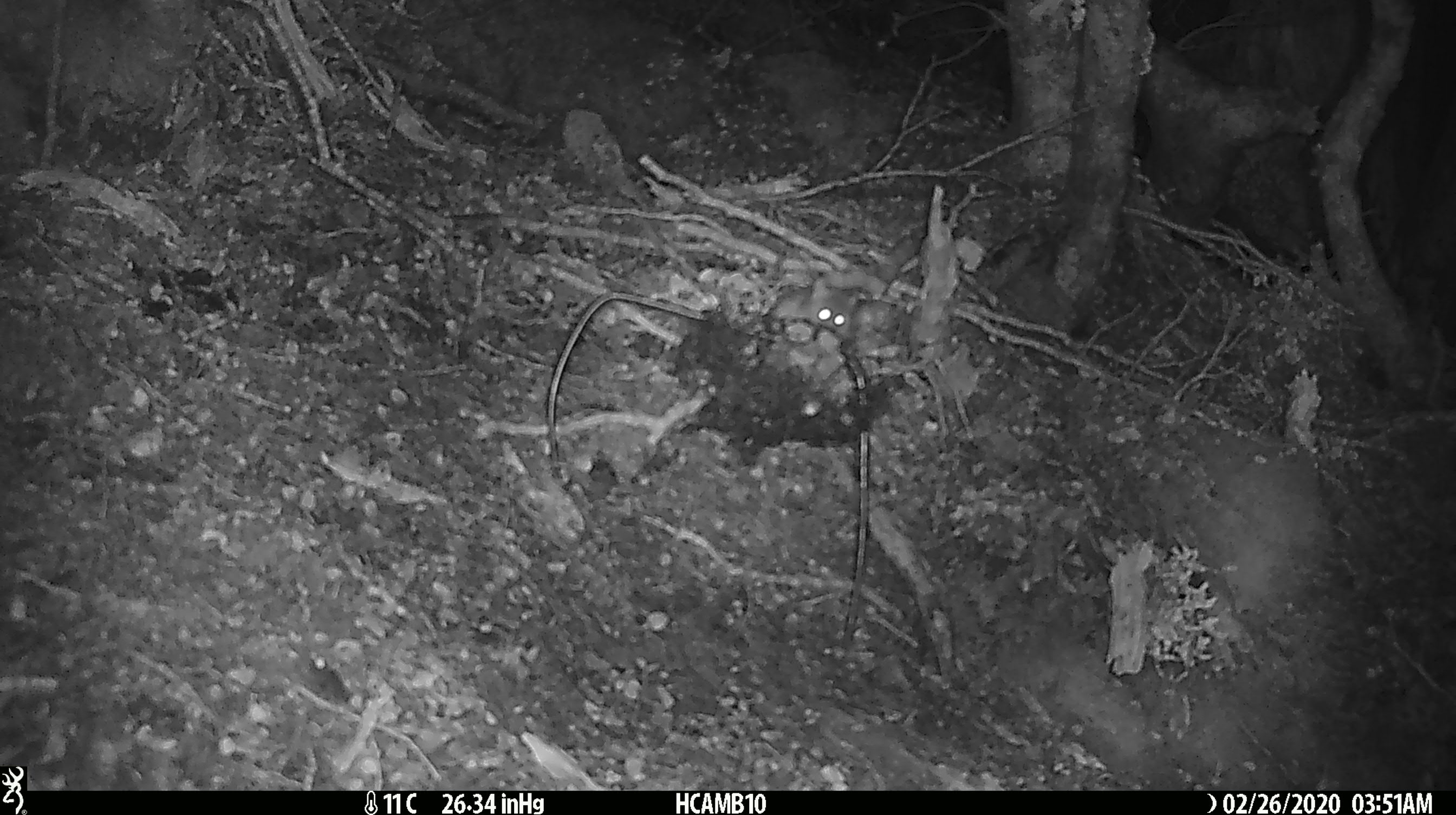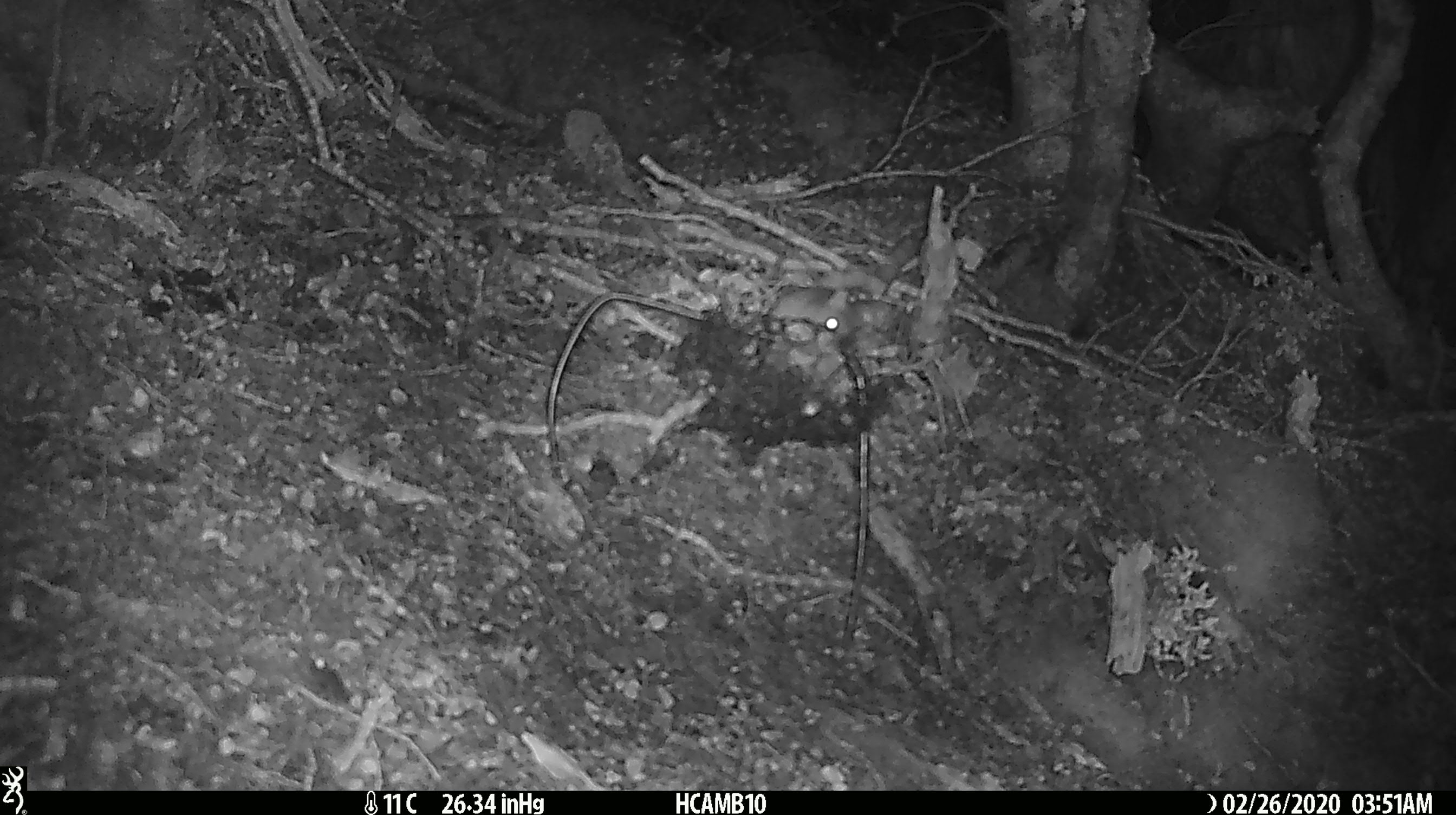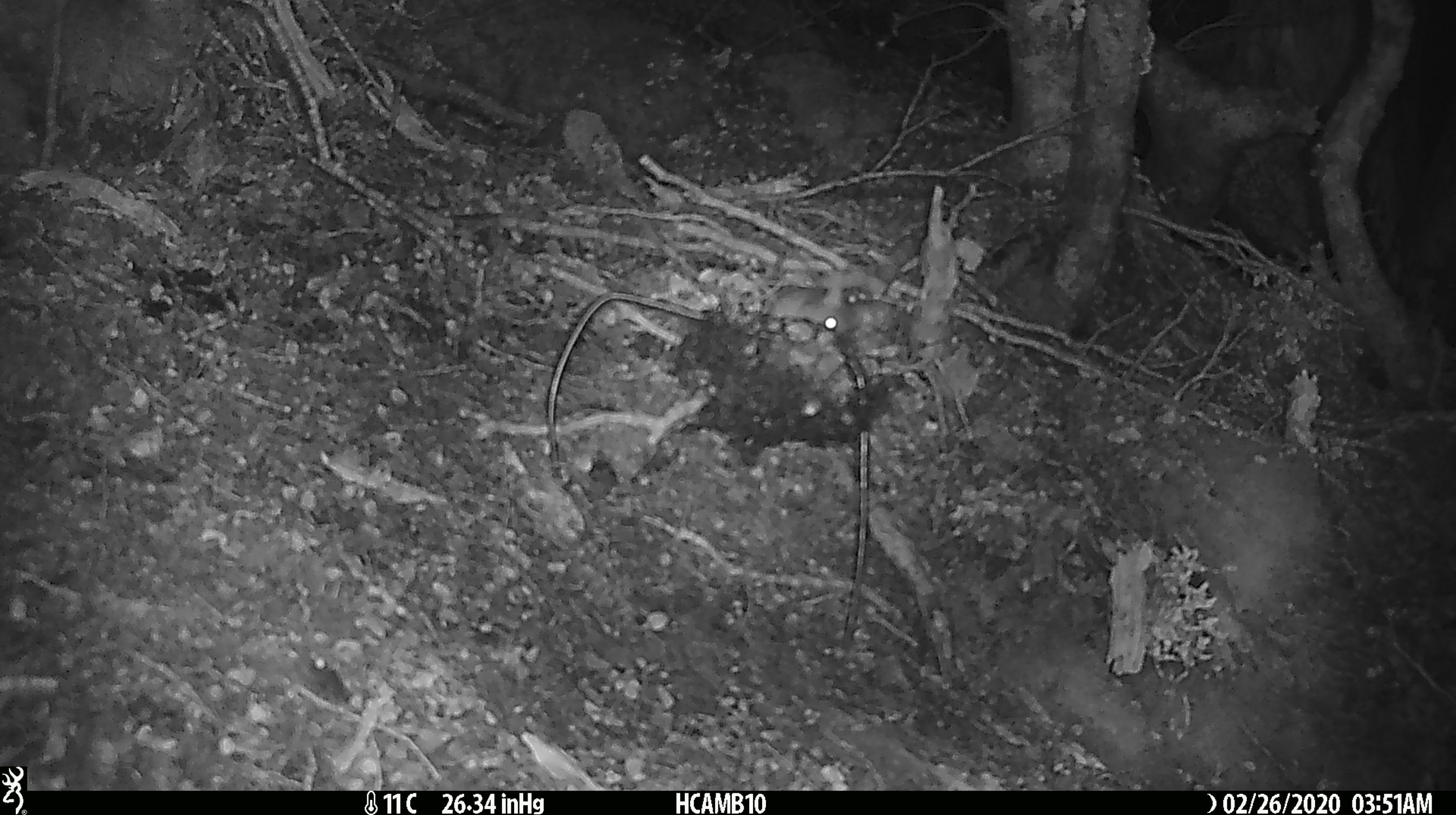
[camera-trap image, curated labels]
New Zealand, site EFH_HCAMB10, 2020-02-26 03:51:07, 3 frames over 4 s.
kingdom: Animalia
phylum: Chordata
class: Mammalia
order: Rodentia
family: Muridae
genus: Mus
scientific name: Mus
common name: mouse